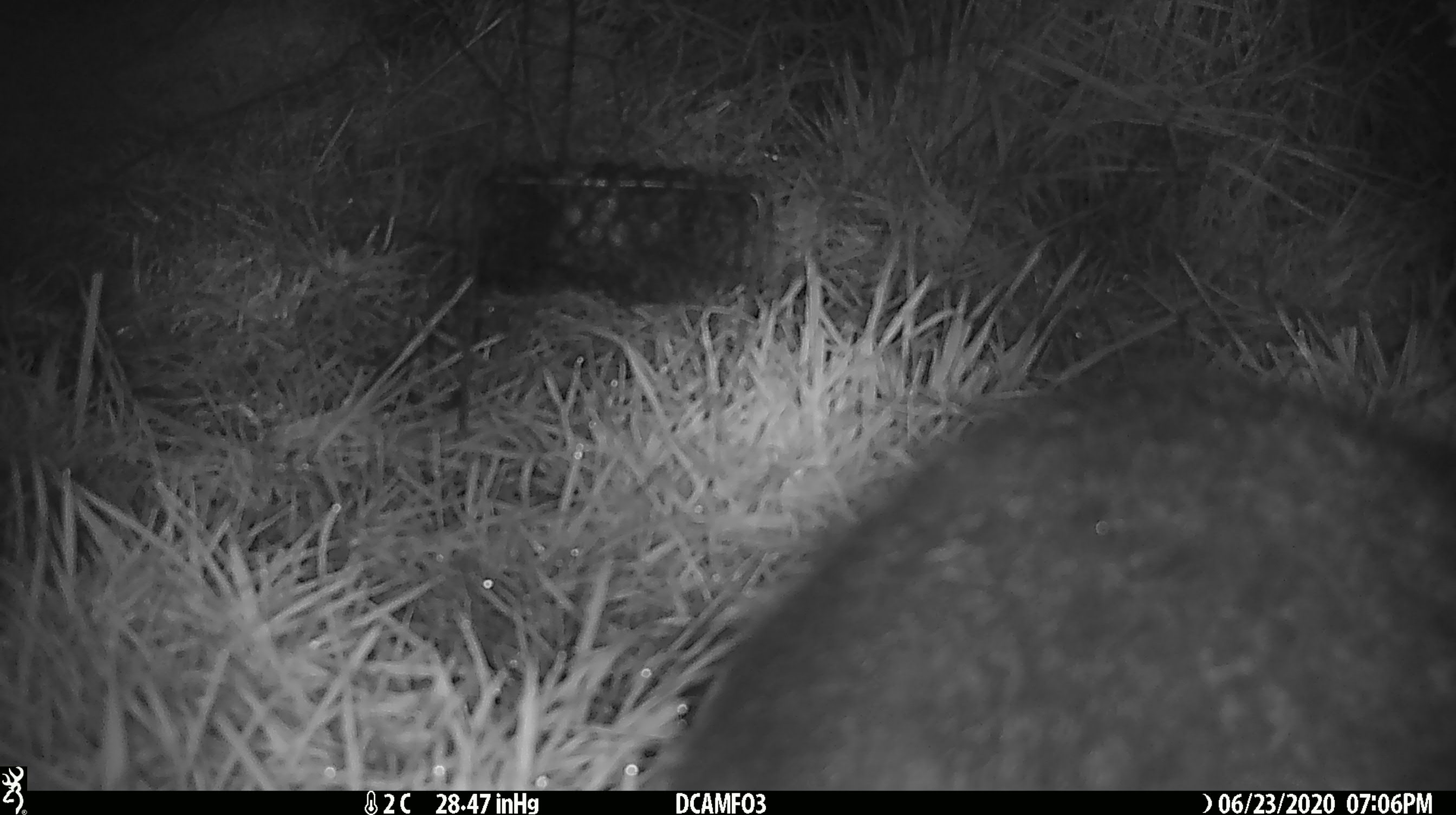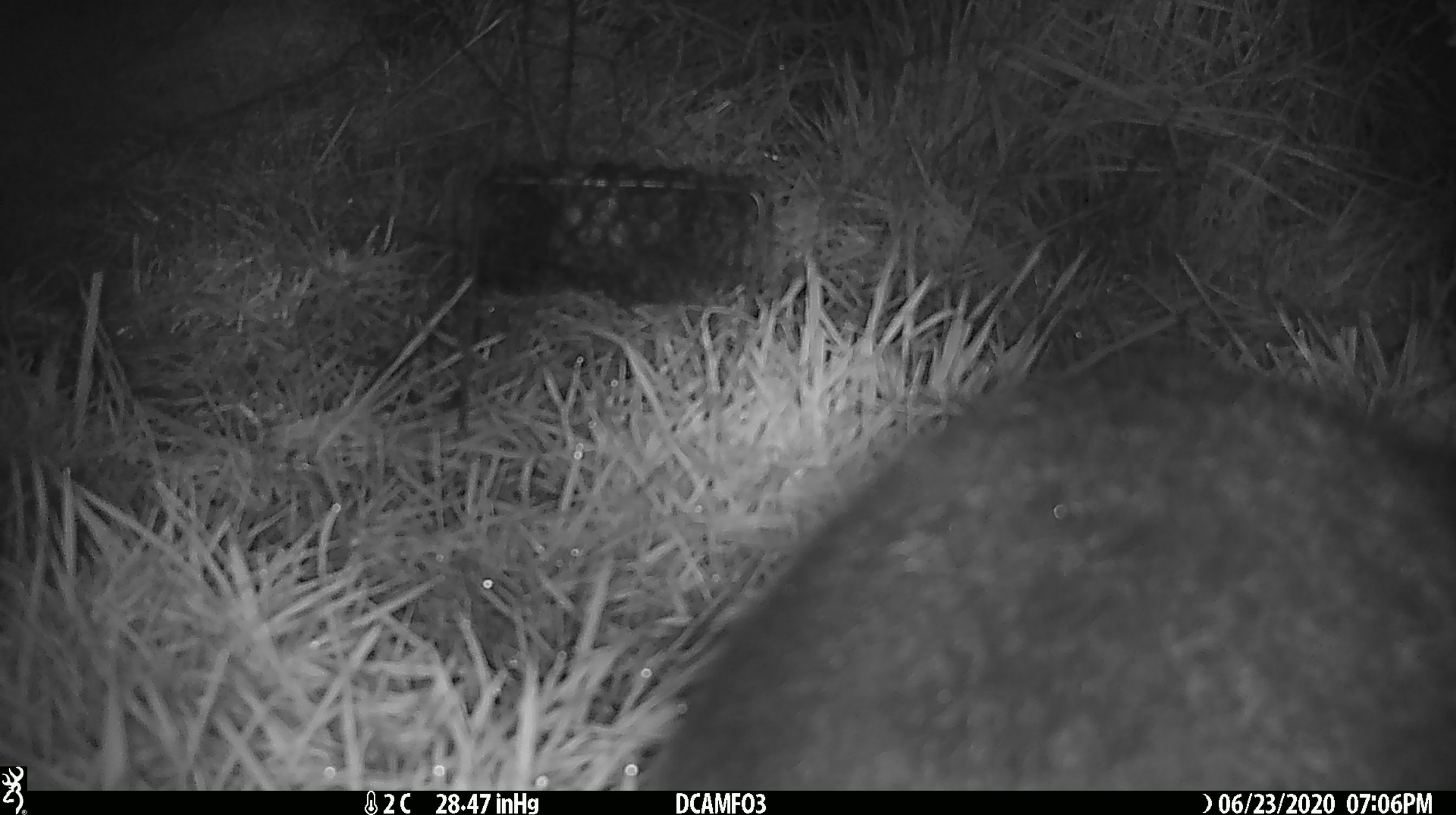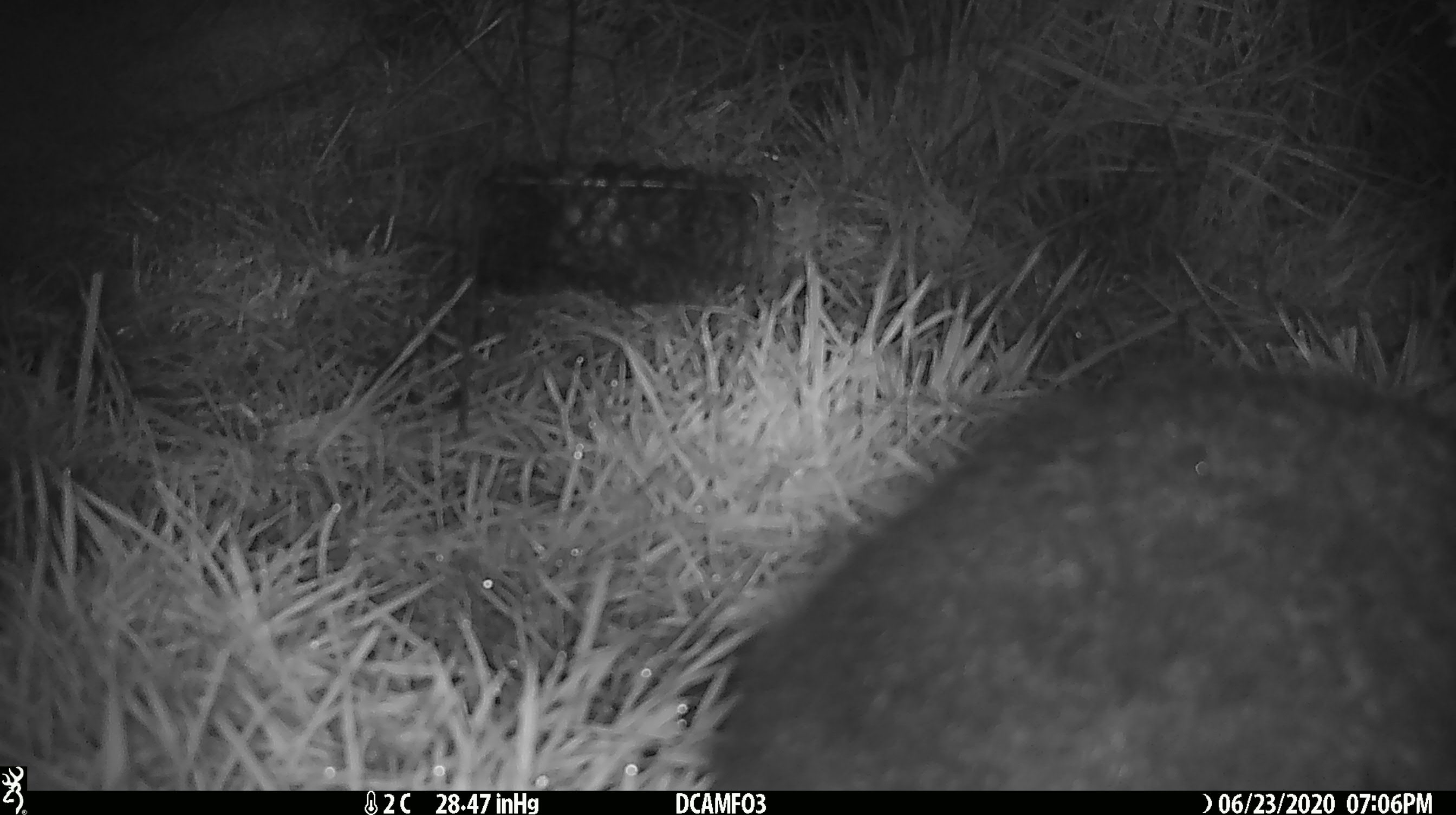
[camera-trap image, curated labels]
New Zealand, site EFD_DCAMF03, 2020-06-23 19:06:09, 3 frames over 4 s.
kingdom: Animalia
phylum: Chordata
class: Mammalia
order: Diprotodontia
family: Phalangeridae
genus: Trichosurus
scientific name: Trichosurus vulpecula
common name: common brushtail possum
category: possum